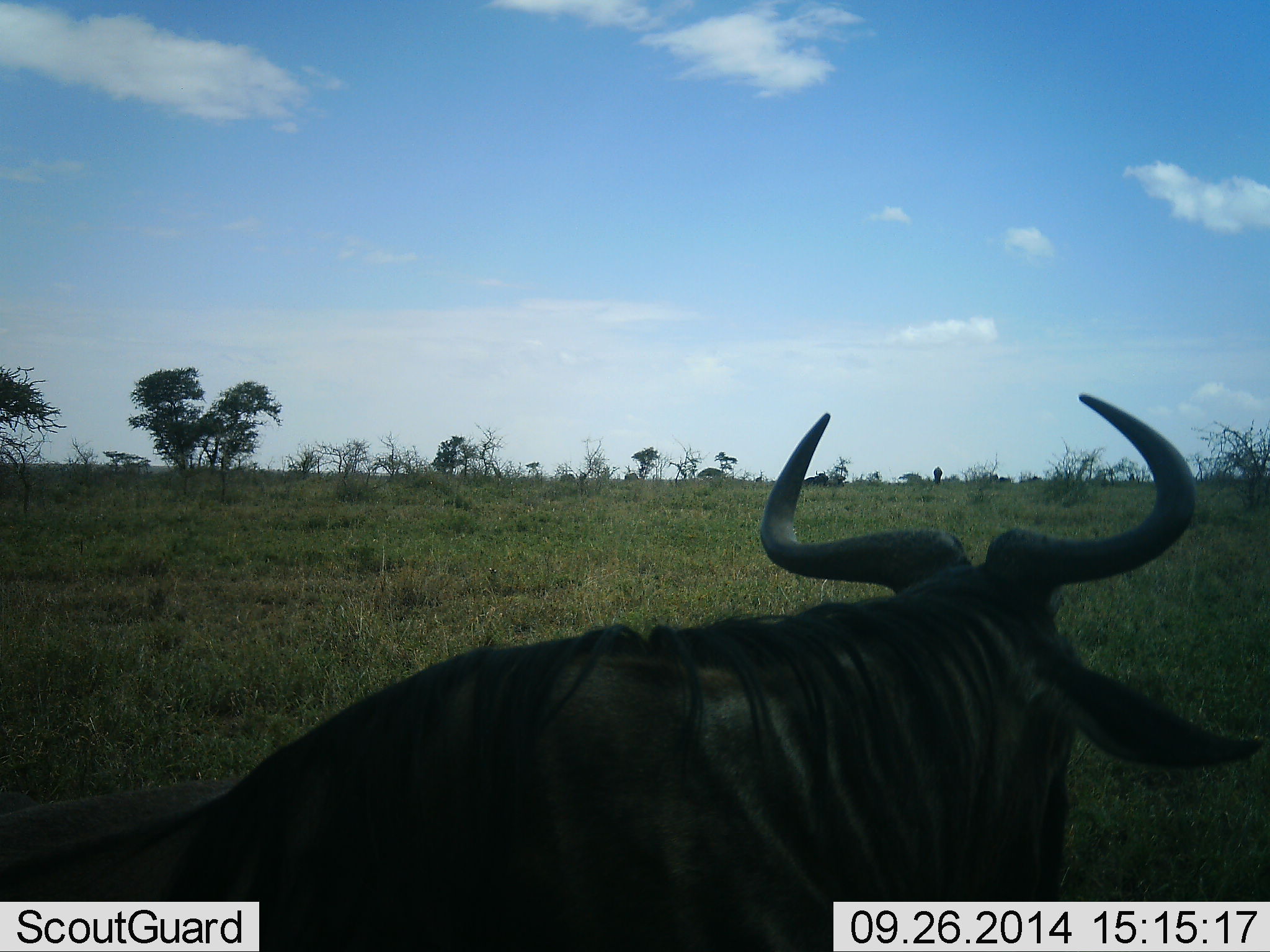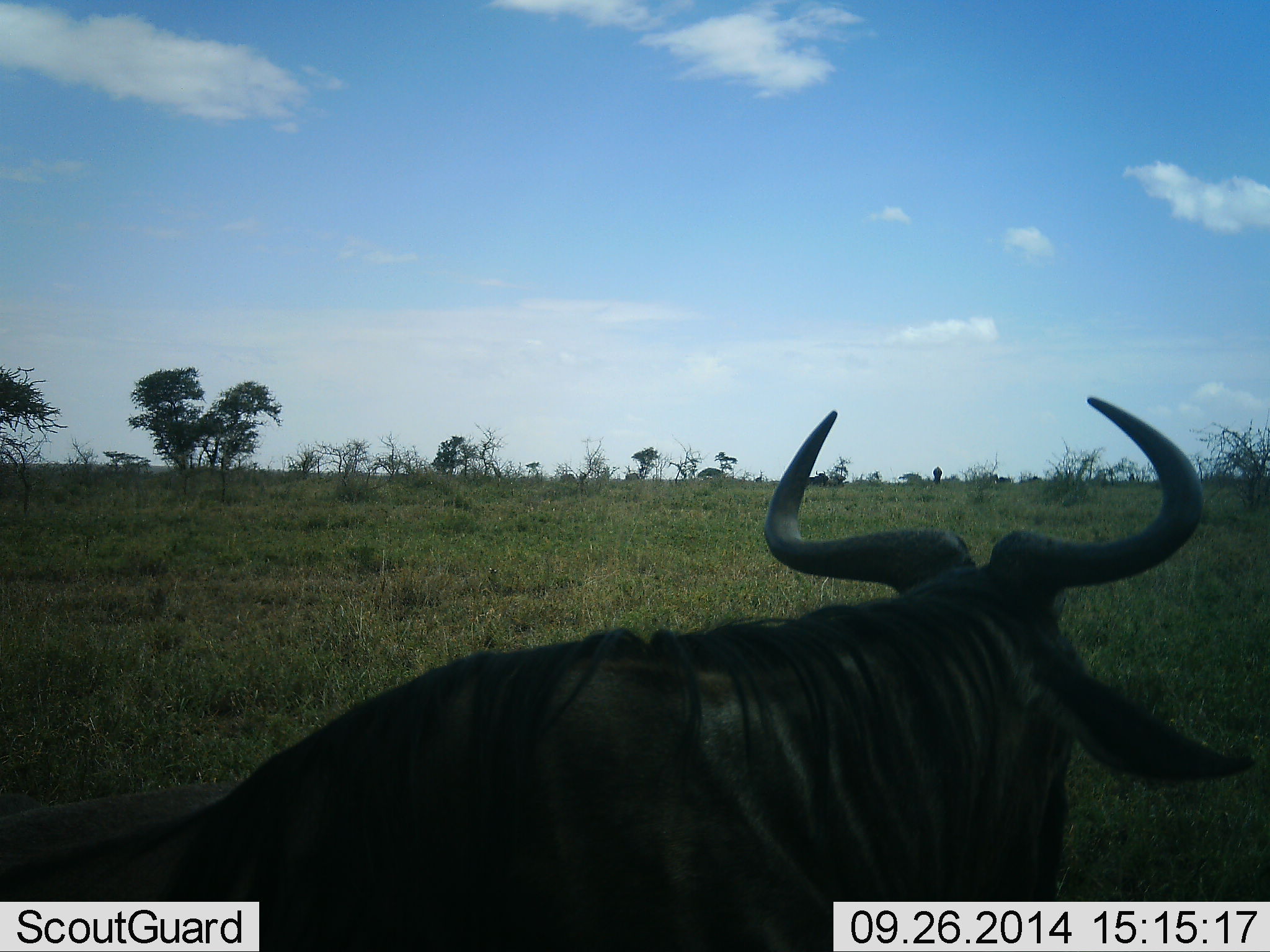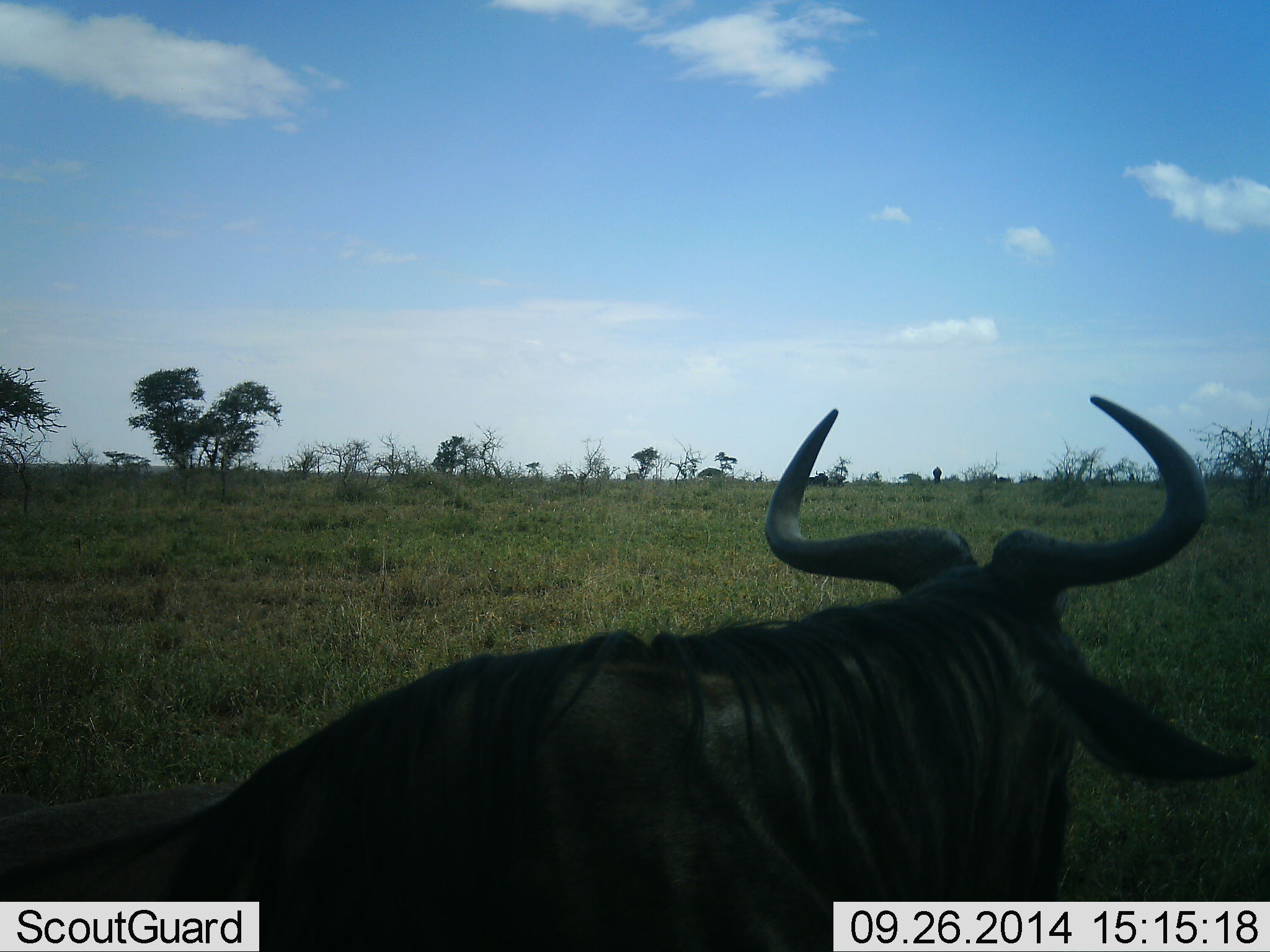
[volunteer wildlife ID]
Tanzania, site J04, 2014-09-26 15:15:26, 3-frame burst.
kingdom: Animalia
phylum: Chordata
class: Mammalia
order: Artiodactyla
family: Bovidae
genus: Connochaetes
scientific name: Connochaetes taurinus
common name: blue wildebeest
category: wildebeest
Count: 1.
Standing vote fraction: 80%.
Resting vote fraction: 30%.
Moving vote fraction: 0%.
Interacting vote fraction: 0%.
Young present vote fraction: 0%.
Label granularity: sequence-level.